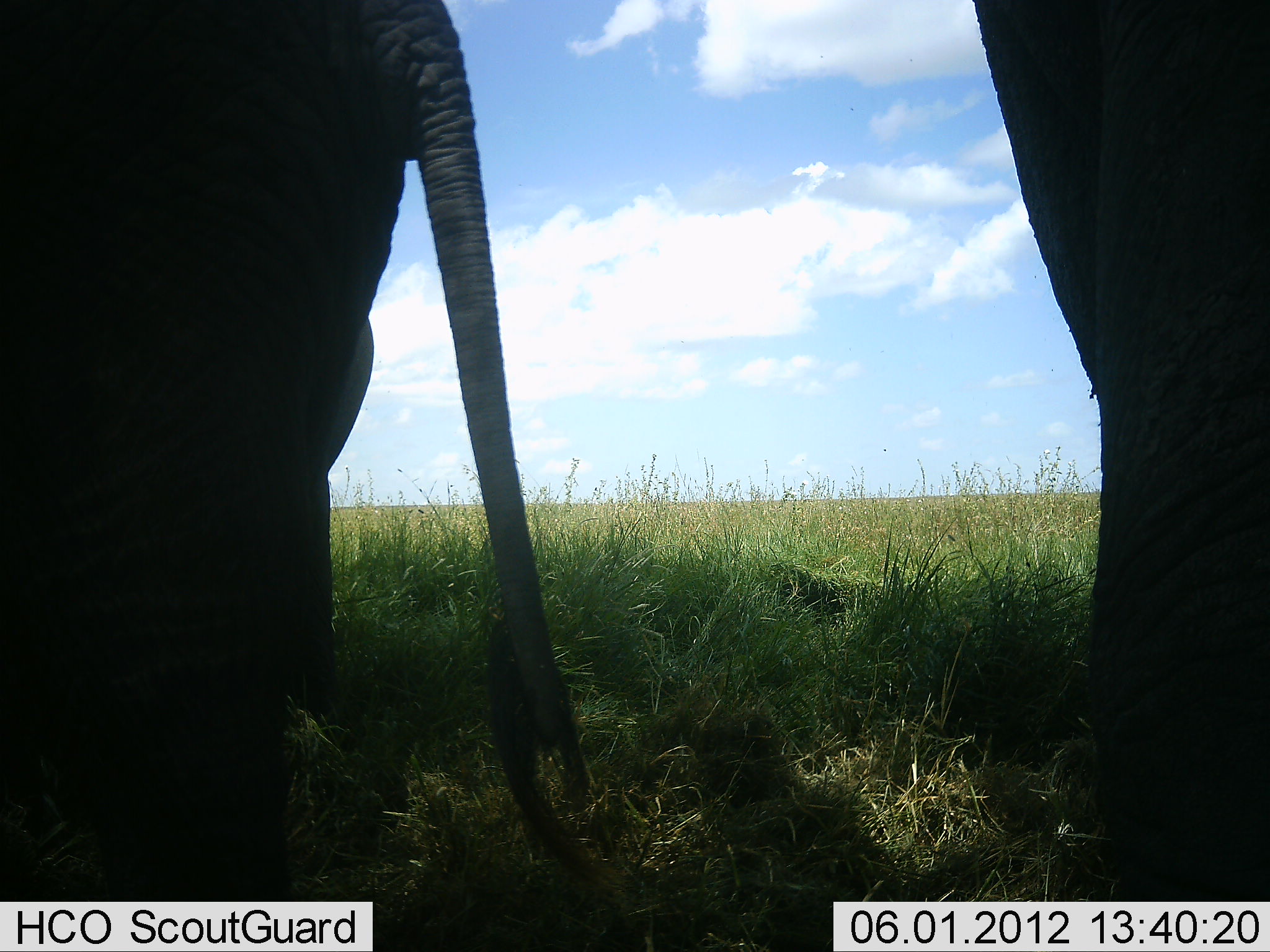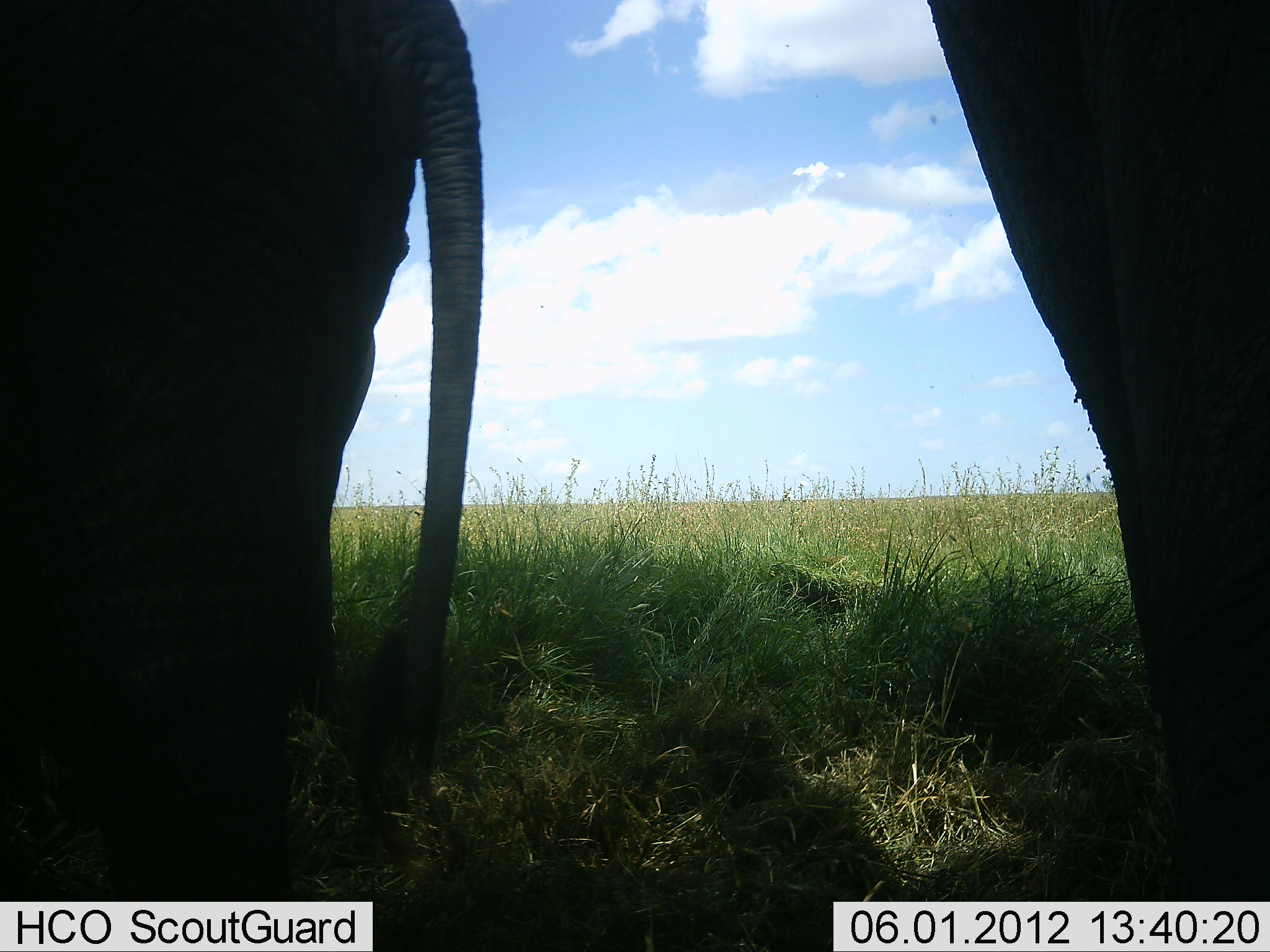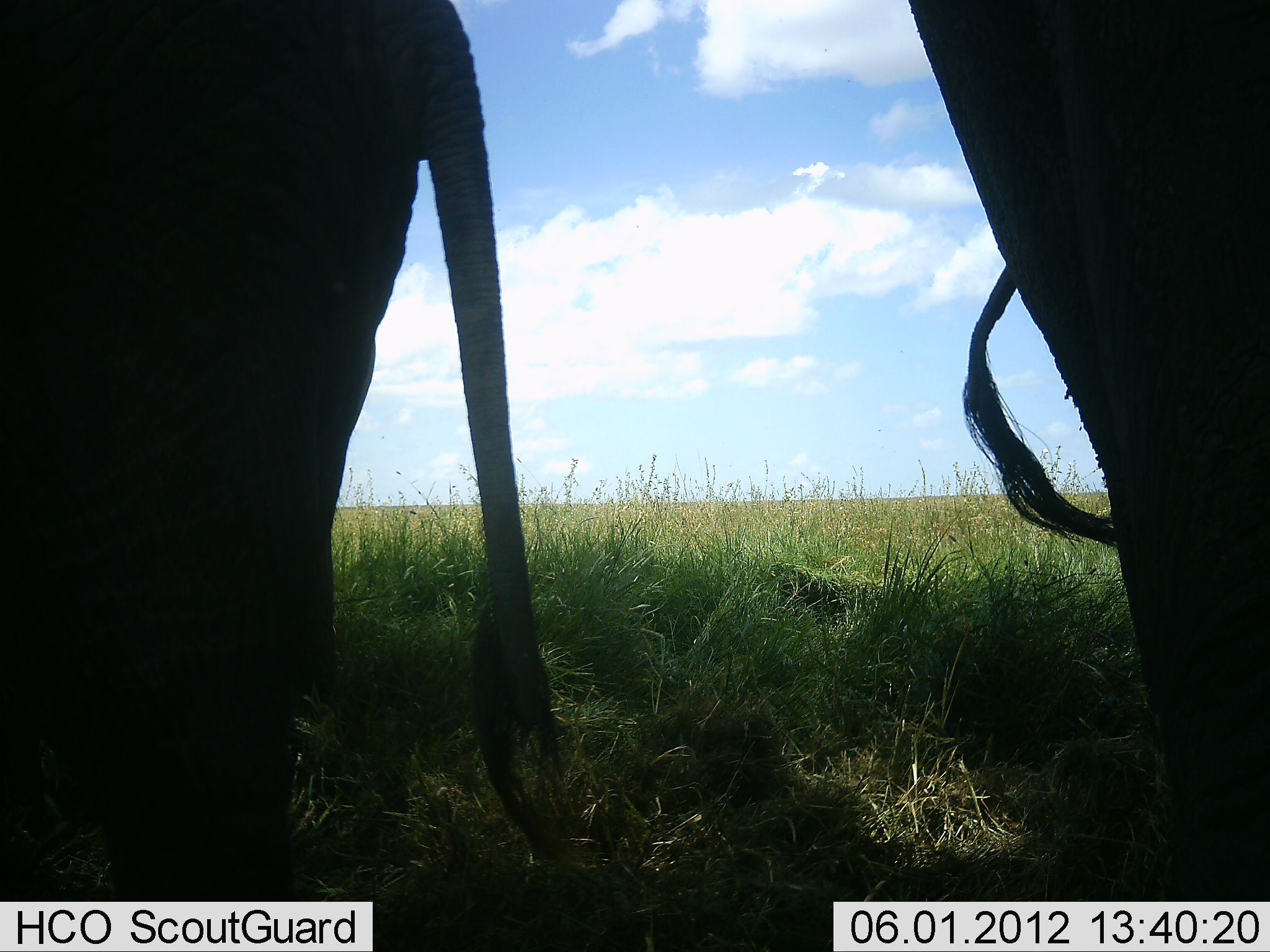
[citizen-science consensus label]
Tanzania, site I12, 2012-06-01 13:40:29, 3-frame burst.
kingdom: Animalia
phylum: Chordata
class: Mammalia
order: Proboscidea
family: Elephantidae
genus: Loxodonta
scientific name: Loxodonta africana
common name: african bush elephant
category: elephant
Elephant (african bush elephant) (Loxodonta africana), count 2. Behavior (volunteer vote fractions): standing 100%, resting 0%, moving 0%, interacting 0%. Young present (vote fraction): 0%. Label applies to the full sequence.